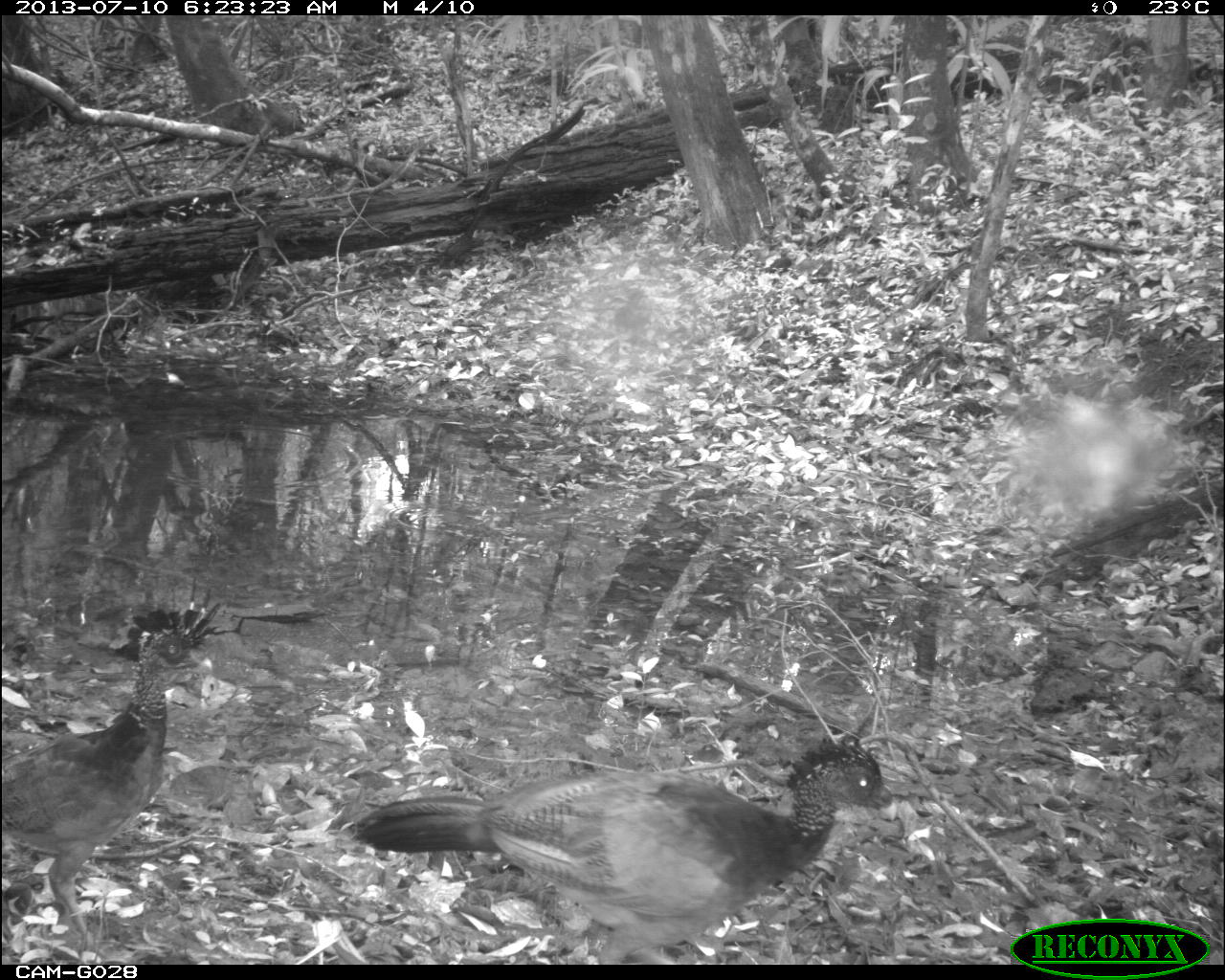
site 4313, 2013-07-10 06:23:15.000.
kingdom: Animalia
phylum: Chordata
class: Aves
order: Galliformes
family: Cracidae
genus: Crax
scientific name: Crax rubra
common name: great curassow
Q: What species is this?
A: Crax rubra (great curassow).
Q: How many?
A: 2.